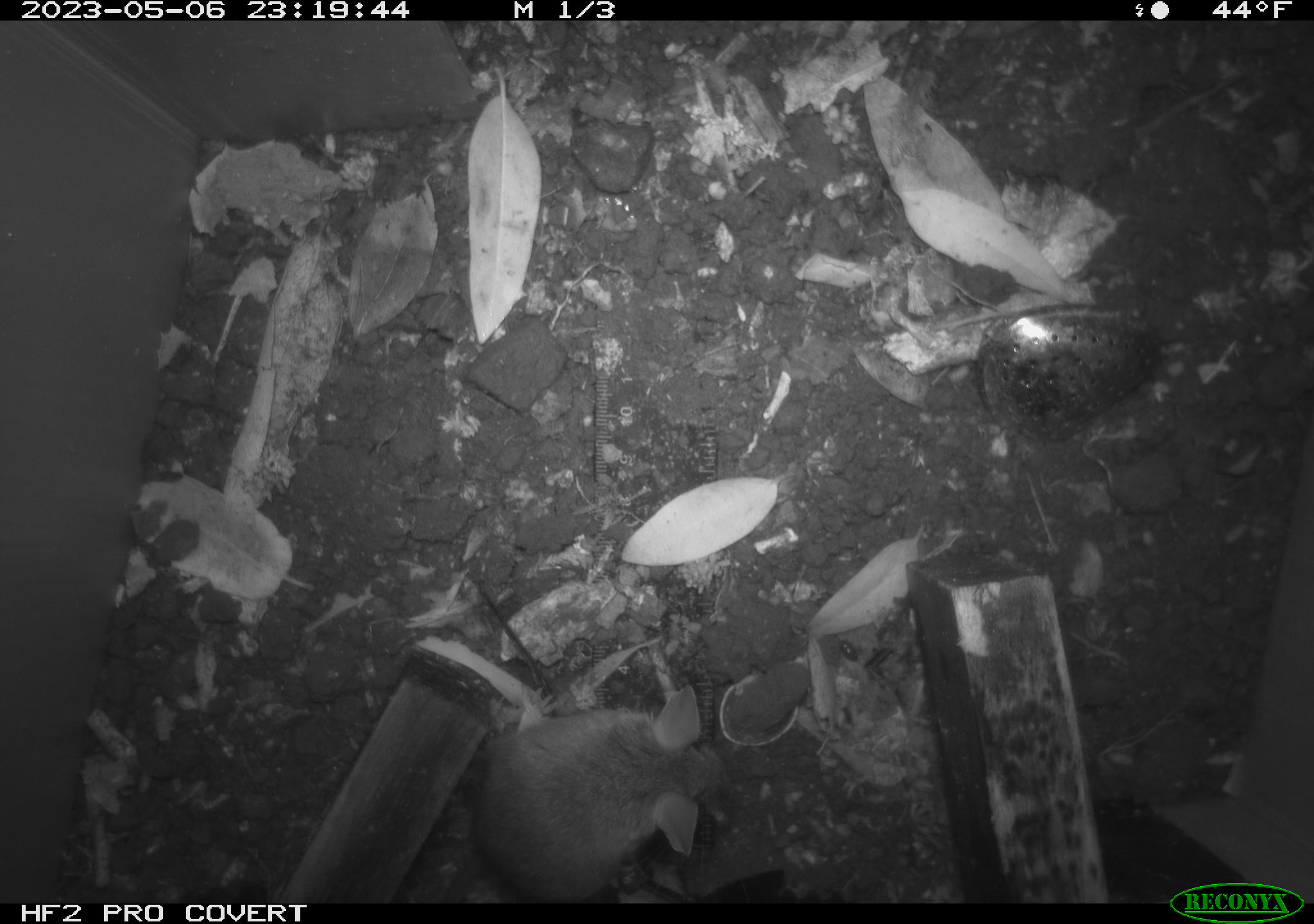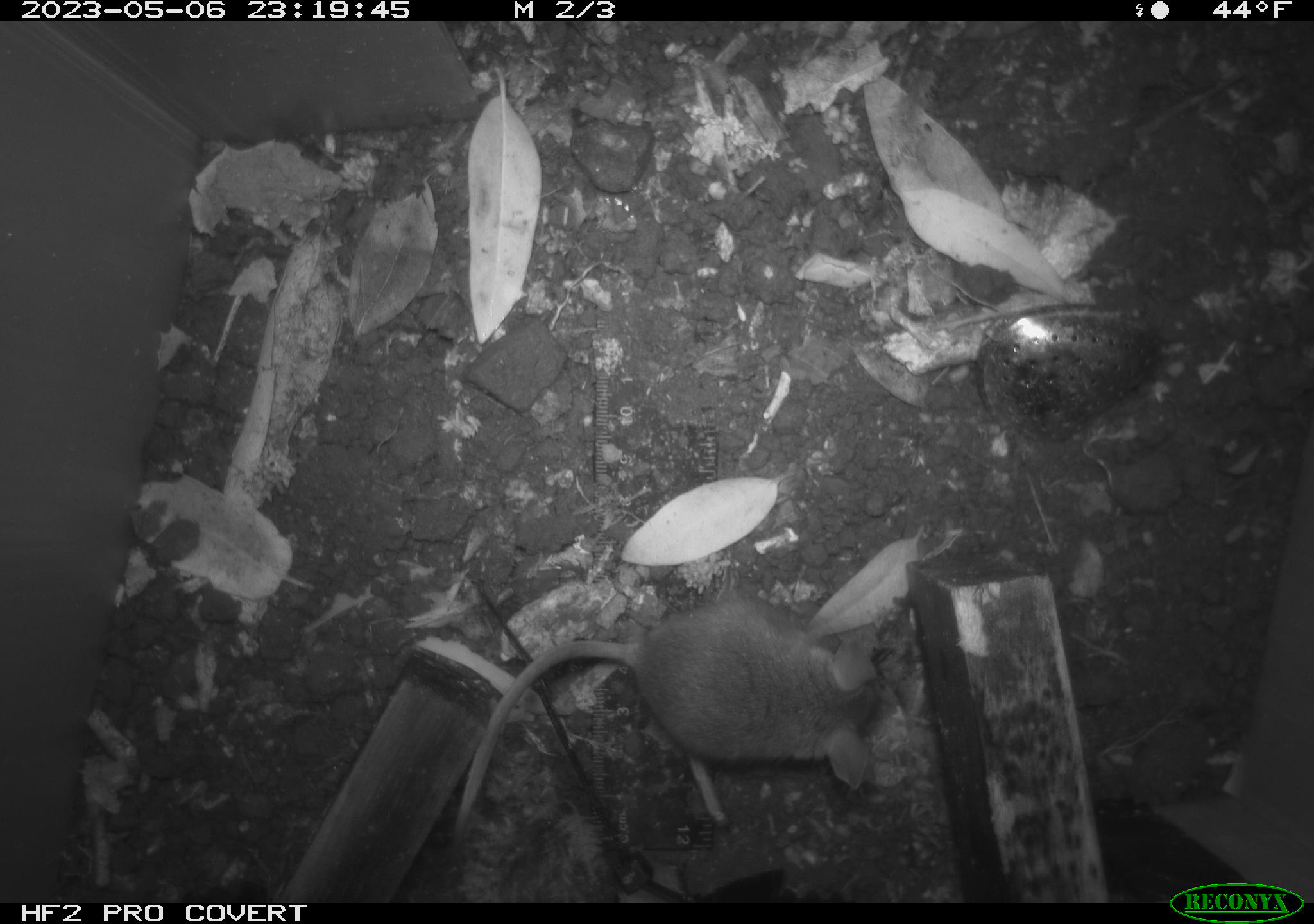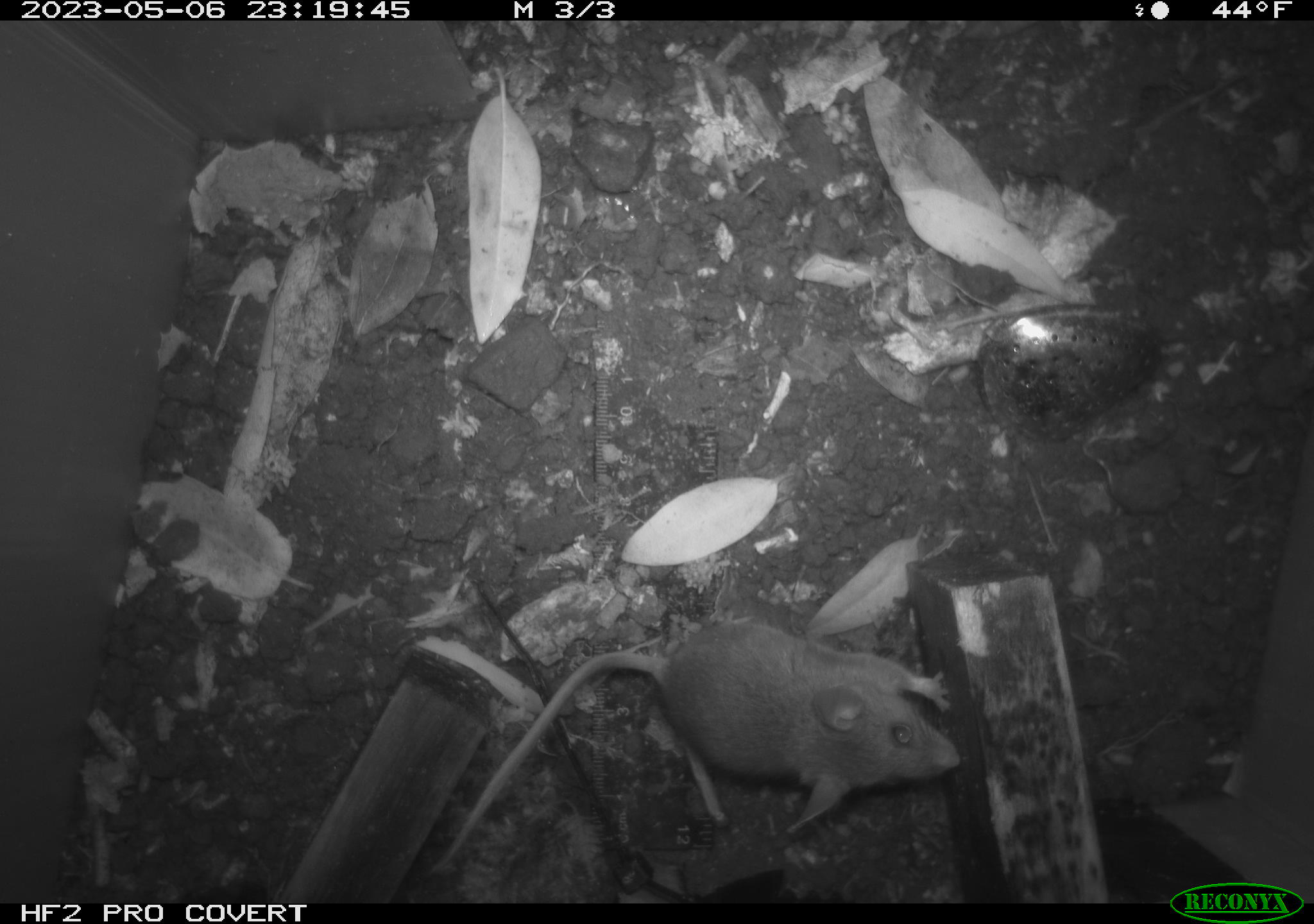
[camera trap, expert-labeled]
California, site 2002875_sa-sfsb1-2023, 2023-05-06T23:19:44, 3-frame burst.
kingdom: Animalia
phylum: Chordata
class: Mammalia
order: Rodentia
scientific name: Rodentia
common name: mouse species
Mouse species (Rodentia).